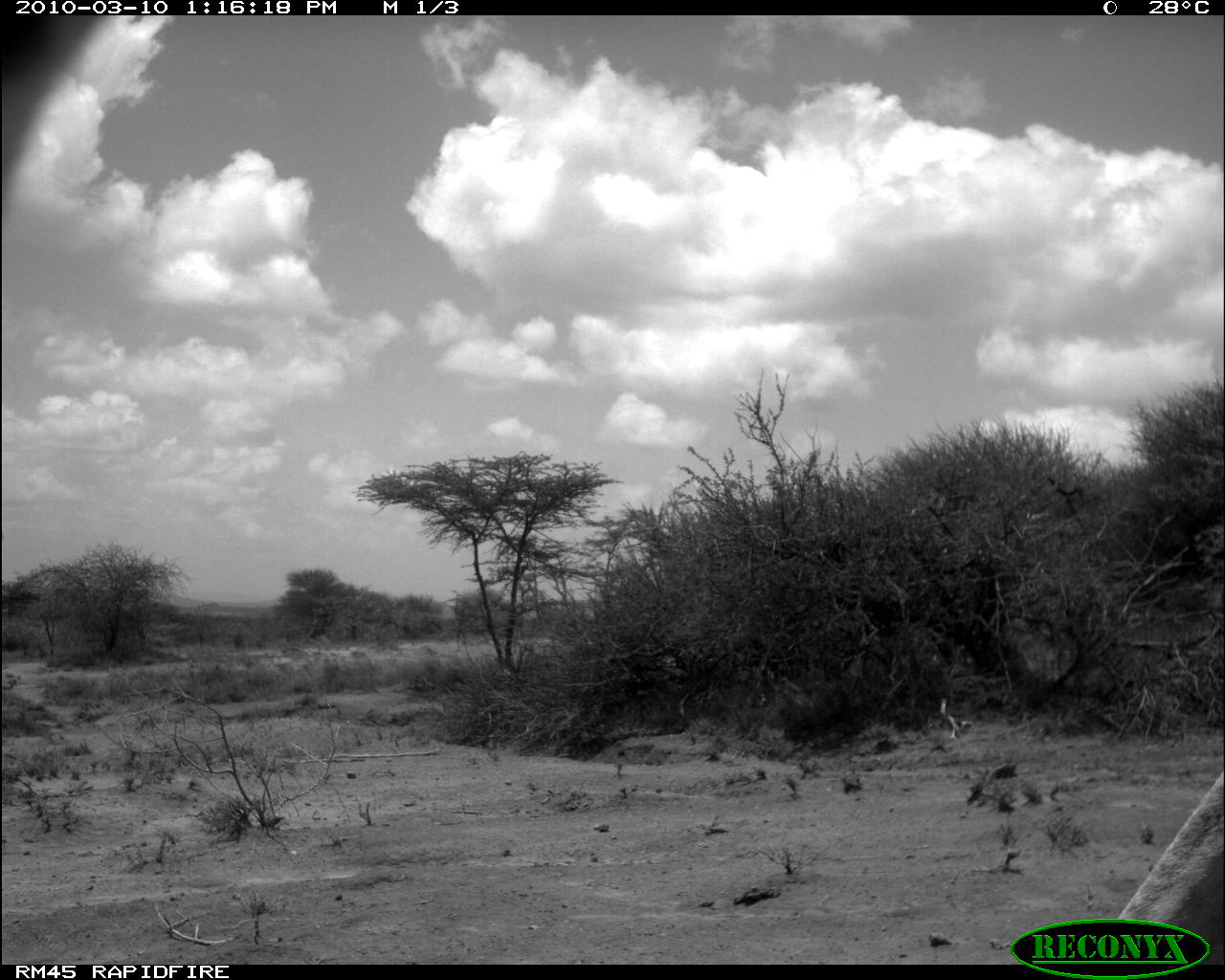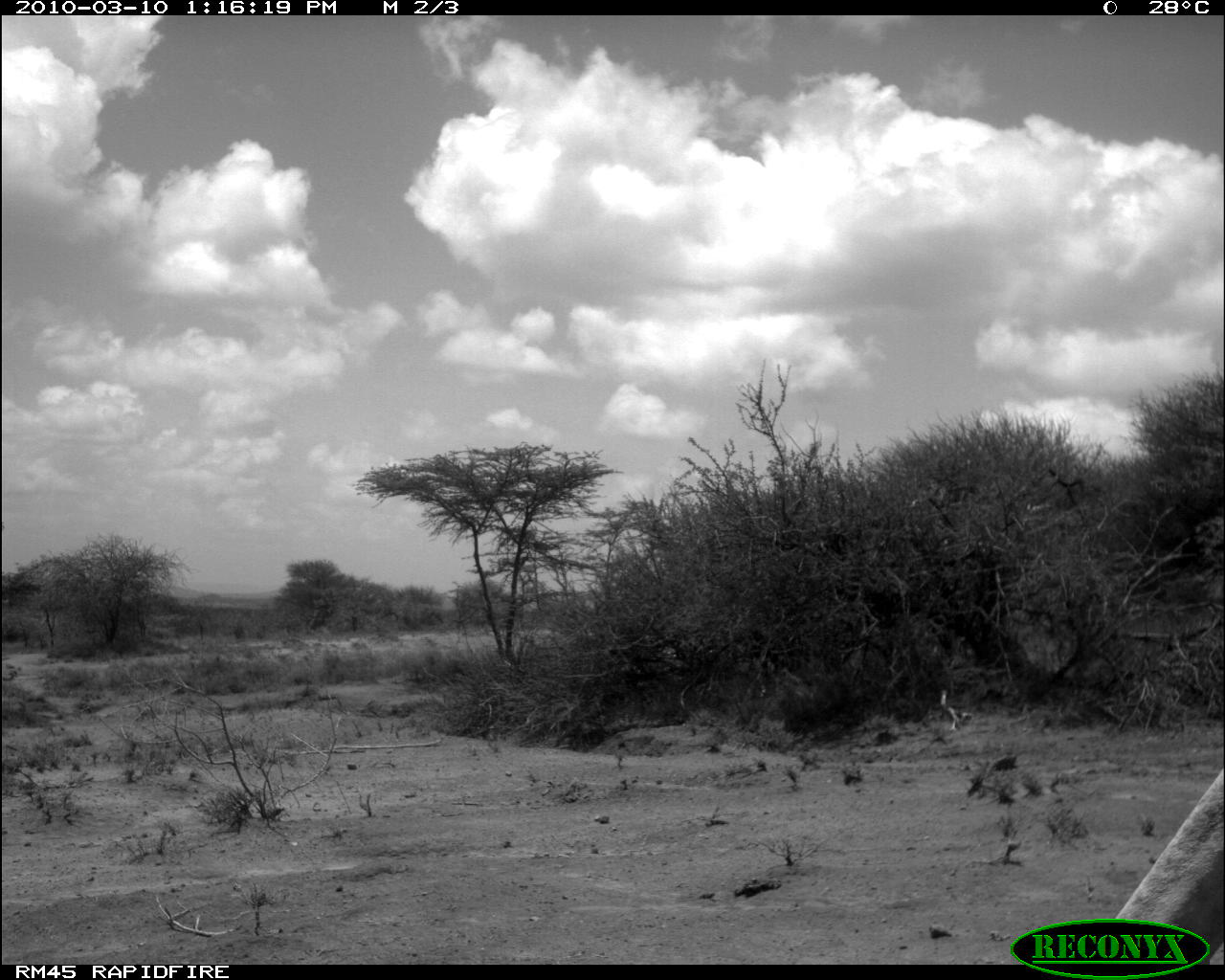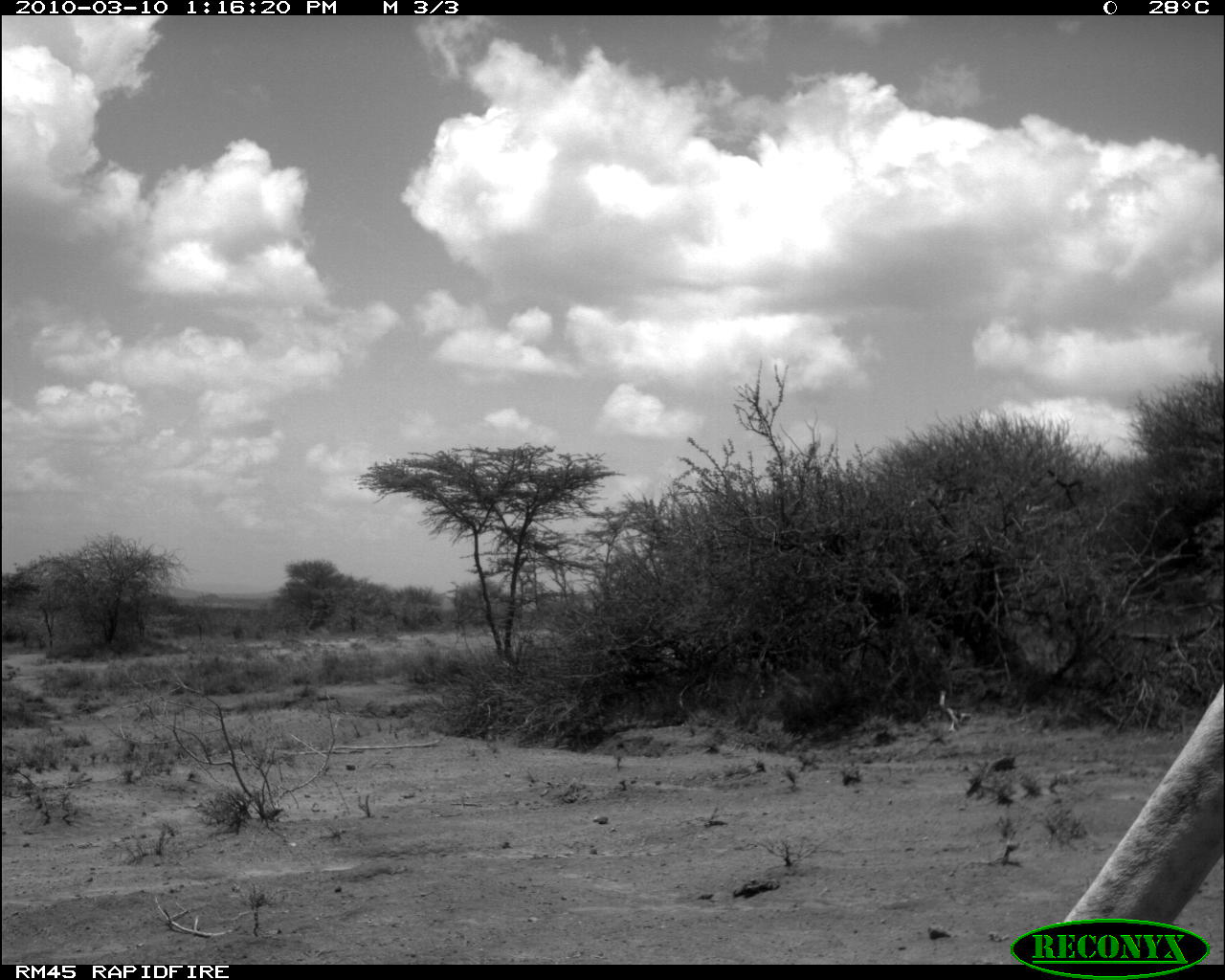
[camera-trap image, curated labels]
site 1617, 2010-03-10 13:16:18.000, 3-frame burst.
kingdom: Animalia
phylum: Chordata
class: Mammalia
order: Artiodactyla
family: Giraffidae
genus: Giraffa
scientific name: Giraffa camelopardalis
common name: giraffe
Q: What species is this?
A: Giraffa camelopardalis (giraffe).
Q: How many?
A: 1.